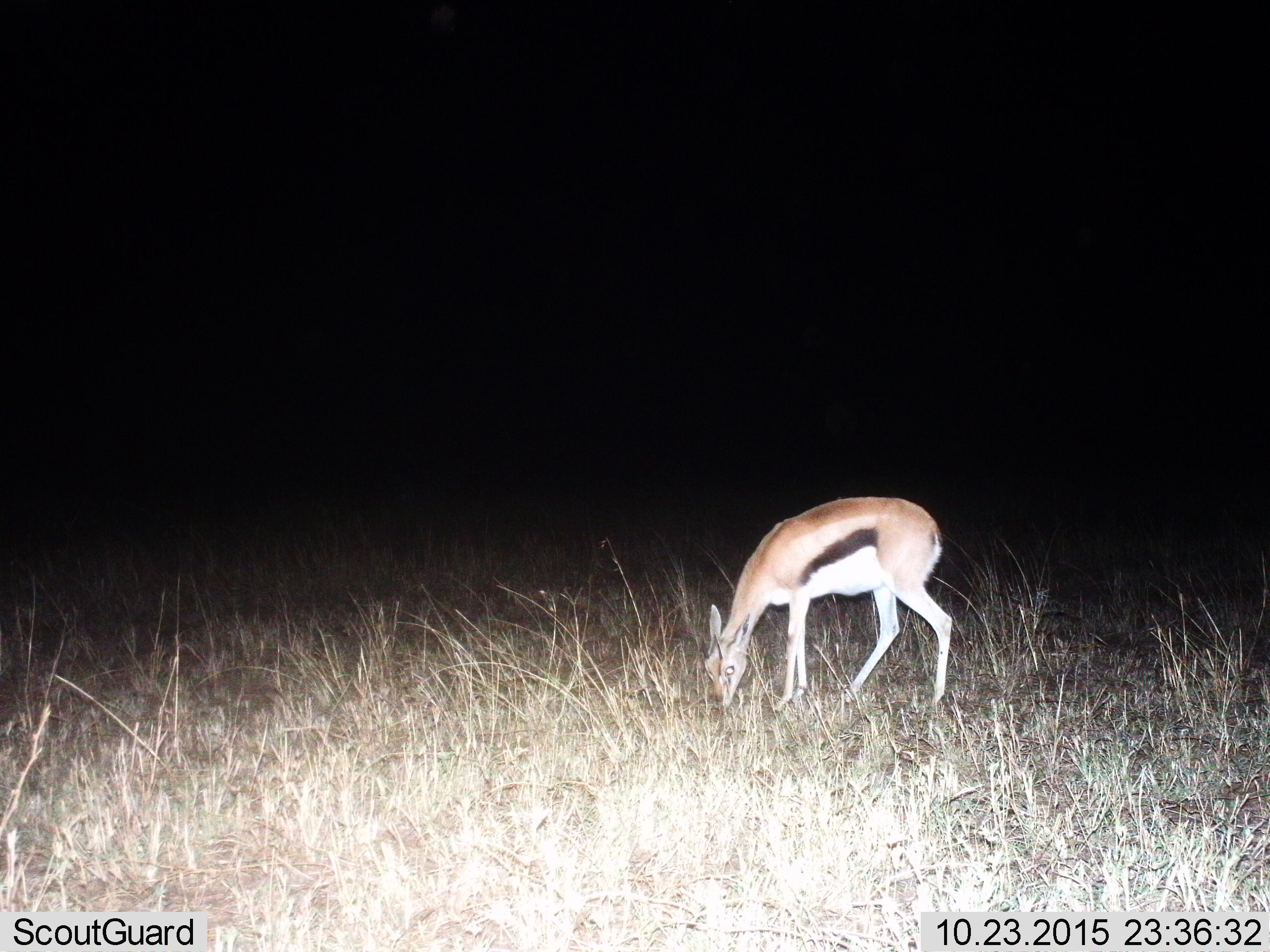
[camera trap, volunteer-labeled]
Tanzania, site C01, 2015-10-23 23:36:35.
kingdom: Animalia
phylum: Chordata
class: Mammalia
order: Artiodactyla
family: Bovidae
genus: Eudorcas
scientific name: Eudorcas thomsonii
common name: thomson's gazelle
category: gazellethomsons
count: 1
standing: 26%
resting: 0%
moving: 0%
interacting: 0%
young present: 11%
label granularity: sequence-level